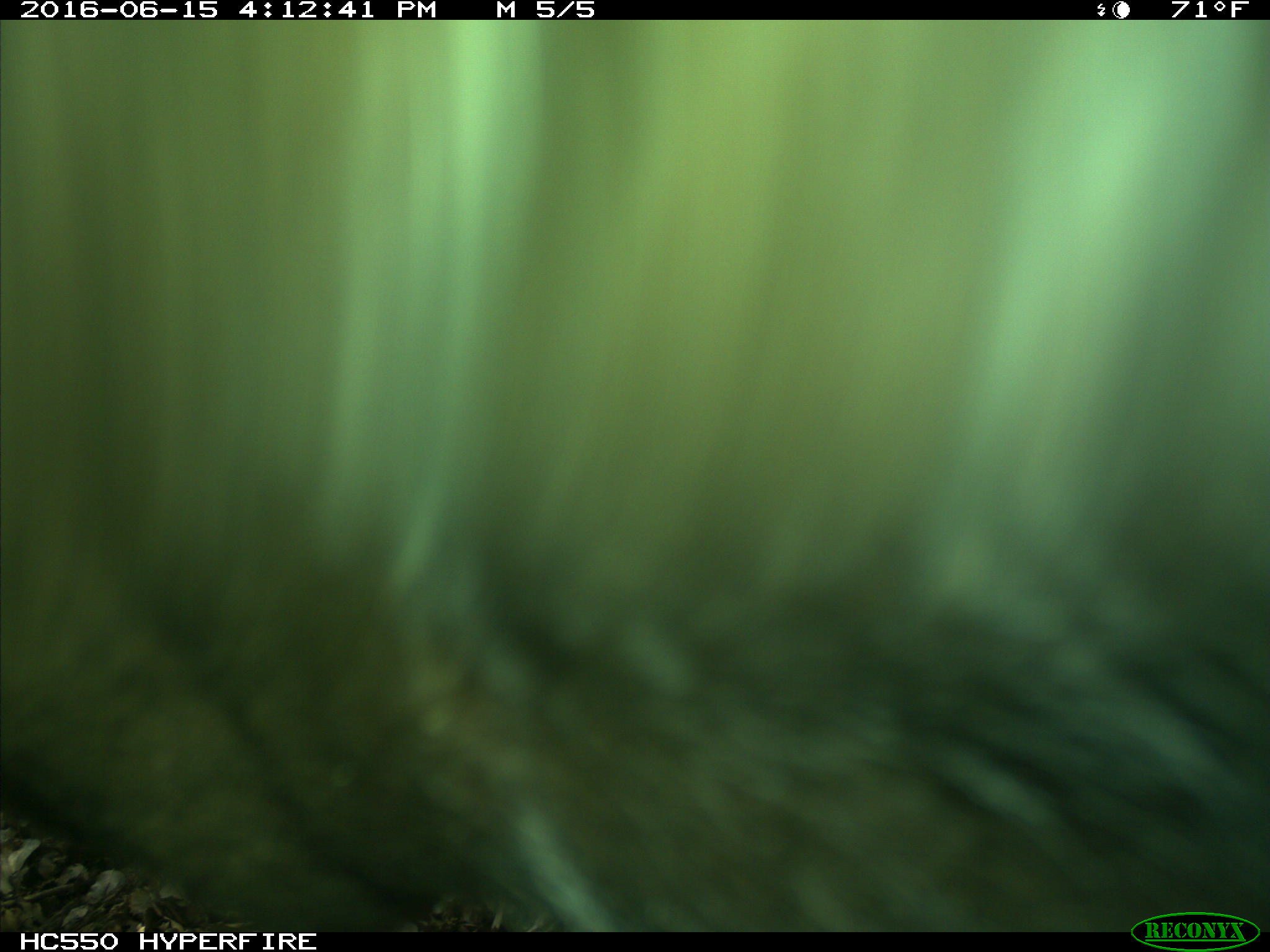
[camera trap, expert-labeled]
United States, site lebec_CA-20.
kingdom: Animalia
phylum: Chordata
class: Mammalia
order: Artiodactyla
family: Bovidae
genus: Bos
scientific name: Bos taurus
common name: domestic cow